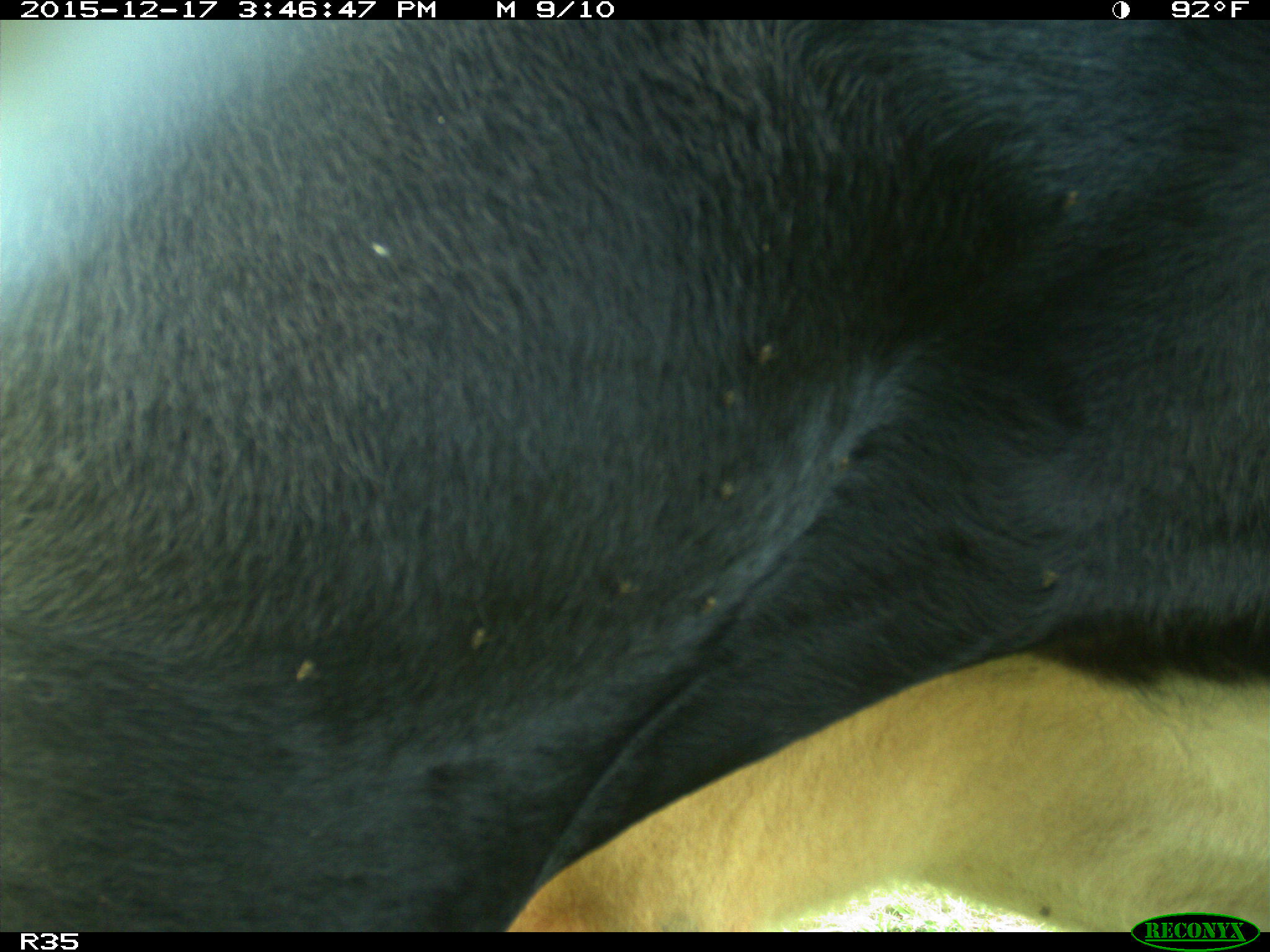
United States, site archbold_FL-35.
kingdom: Animalia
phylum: Chordata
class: Mammalia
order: Artiodactyla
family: Bovidae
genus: Bos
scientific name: Bos taurus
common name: domestic cow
Bos taurus (domestic cow).